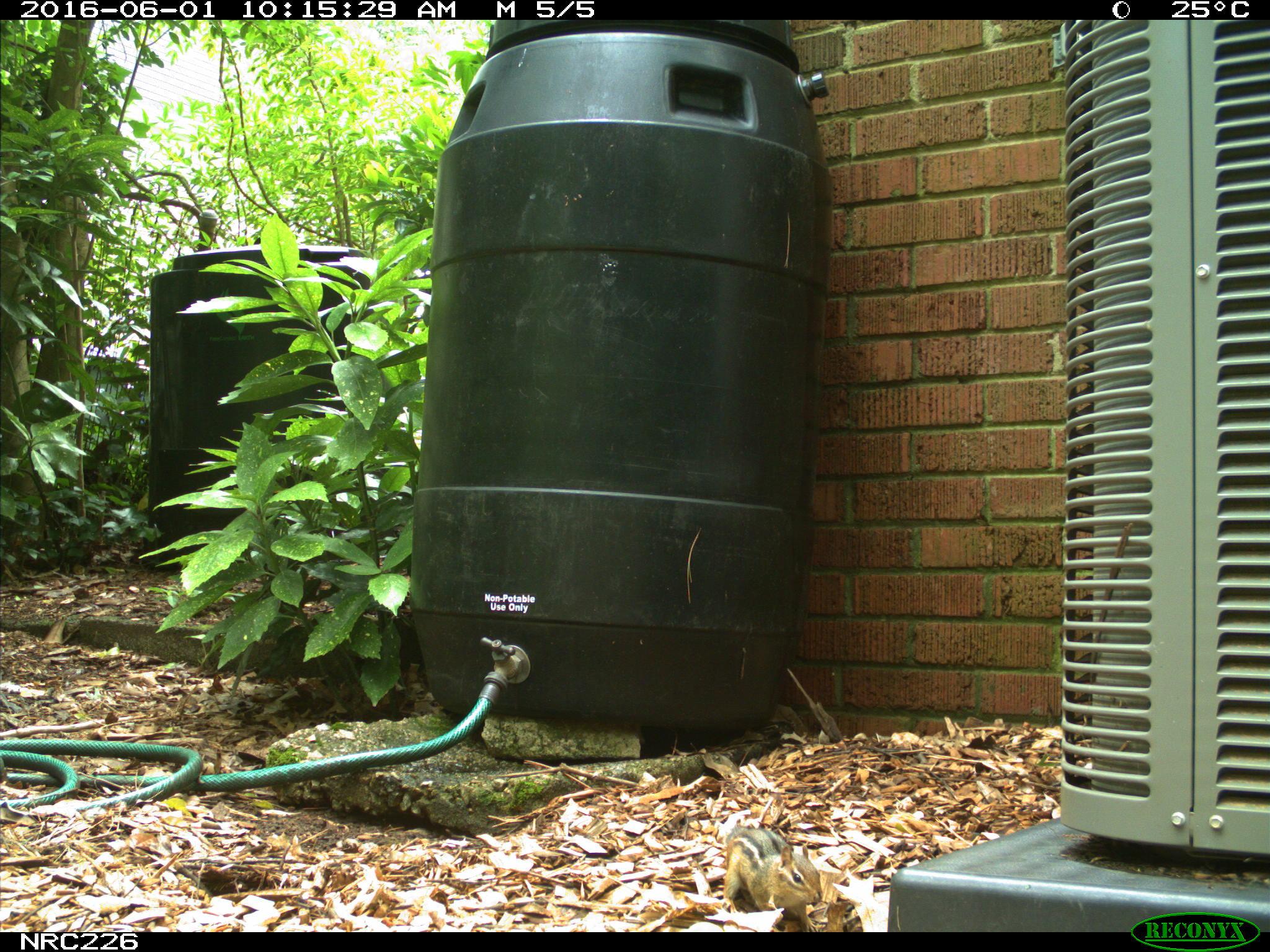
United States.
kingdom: Animalia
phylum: Chordata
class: Mammalia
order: Rodentia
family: Sciuridae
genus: Tamias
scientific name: Tamias striatus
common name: eastern chipmunk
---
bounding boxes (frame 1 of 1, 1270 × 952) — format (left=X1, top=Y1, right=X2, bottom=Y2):
Eastern Chipmunk: (left=714, top=815, right=829, bottom=924)